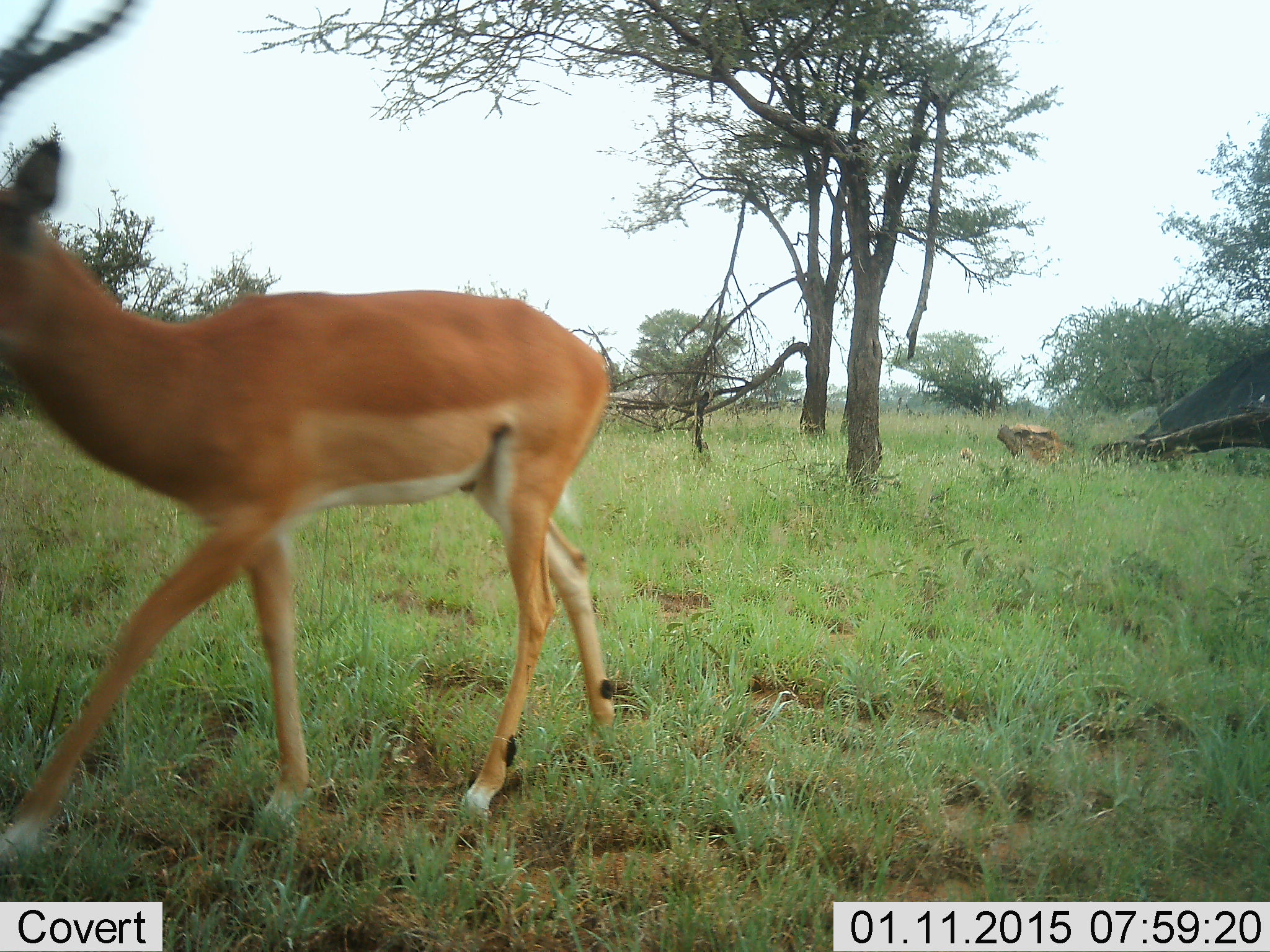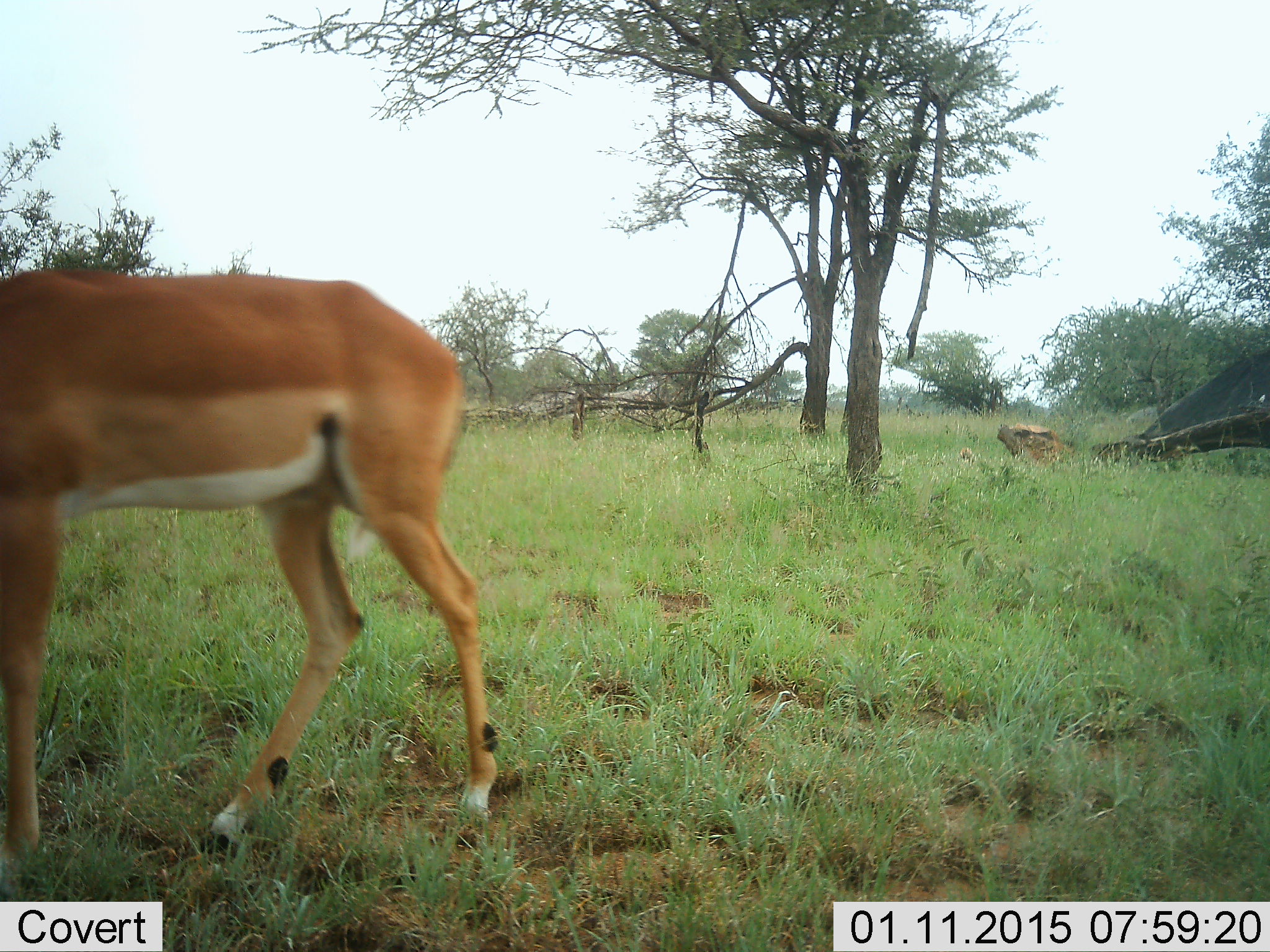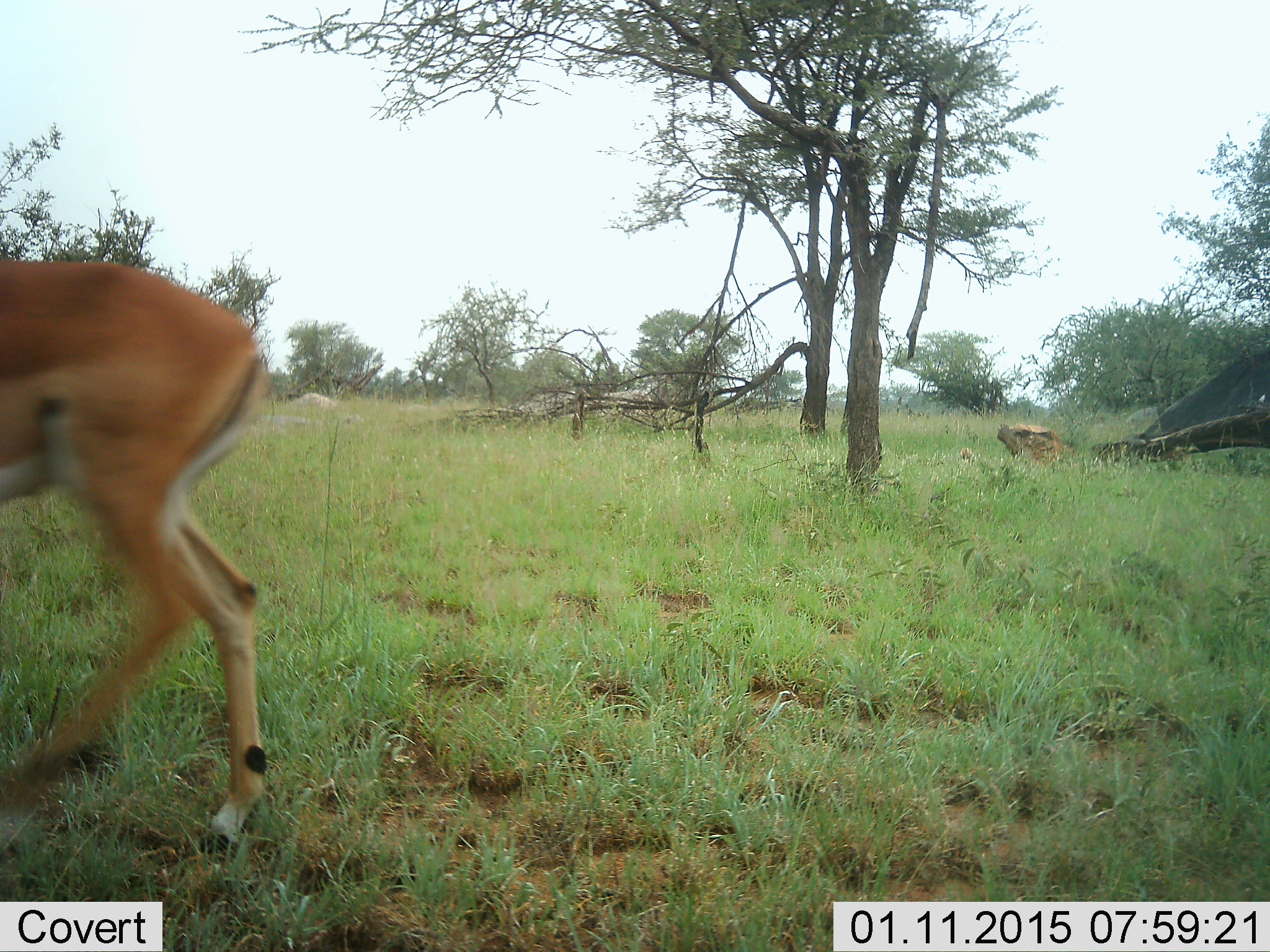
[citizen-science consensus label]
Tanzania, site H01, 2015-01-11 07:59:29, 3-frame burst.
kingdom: Animalia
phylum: Chordata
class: Mammalia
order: Artiodactyla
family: Bovidae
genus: Aepyceros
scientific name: Aepyceros melampus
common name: impala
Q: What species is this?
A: Impala (Aepyceros melampus).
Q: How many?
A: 1.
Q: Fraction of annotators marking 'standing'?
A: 0%.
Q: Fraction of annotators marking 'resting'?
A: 0%.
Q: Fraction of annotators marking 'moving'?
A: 100%.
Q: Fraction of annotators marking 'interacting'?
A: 0%.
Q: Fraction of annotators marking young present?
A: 0%.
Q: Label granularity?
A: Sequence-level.